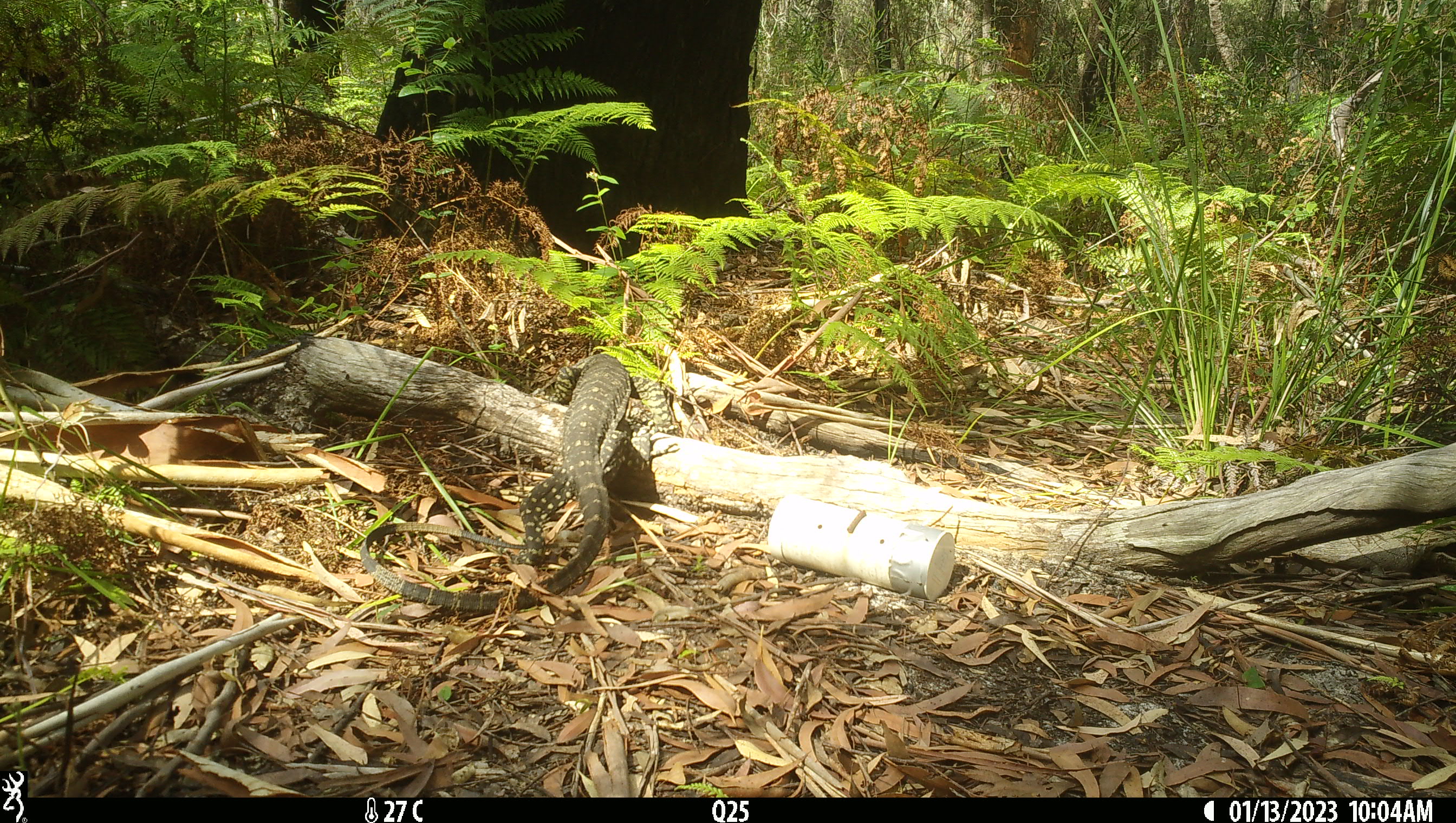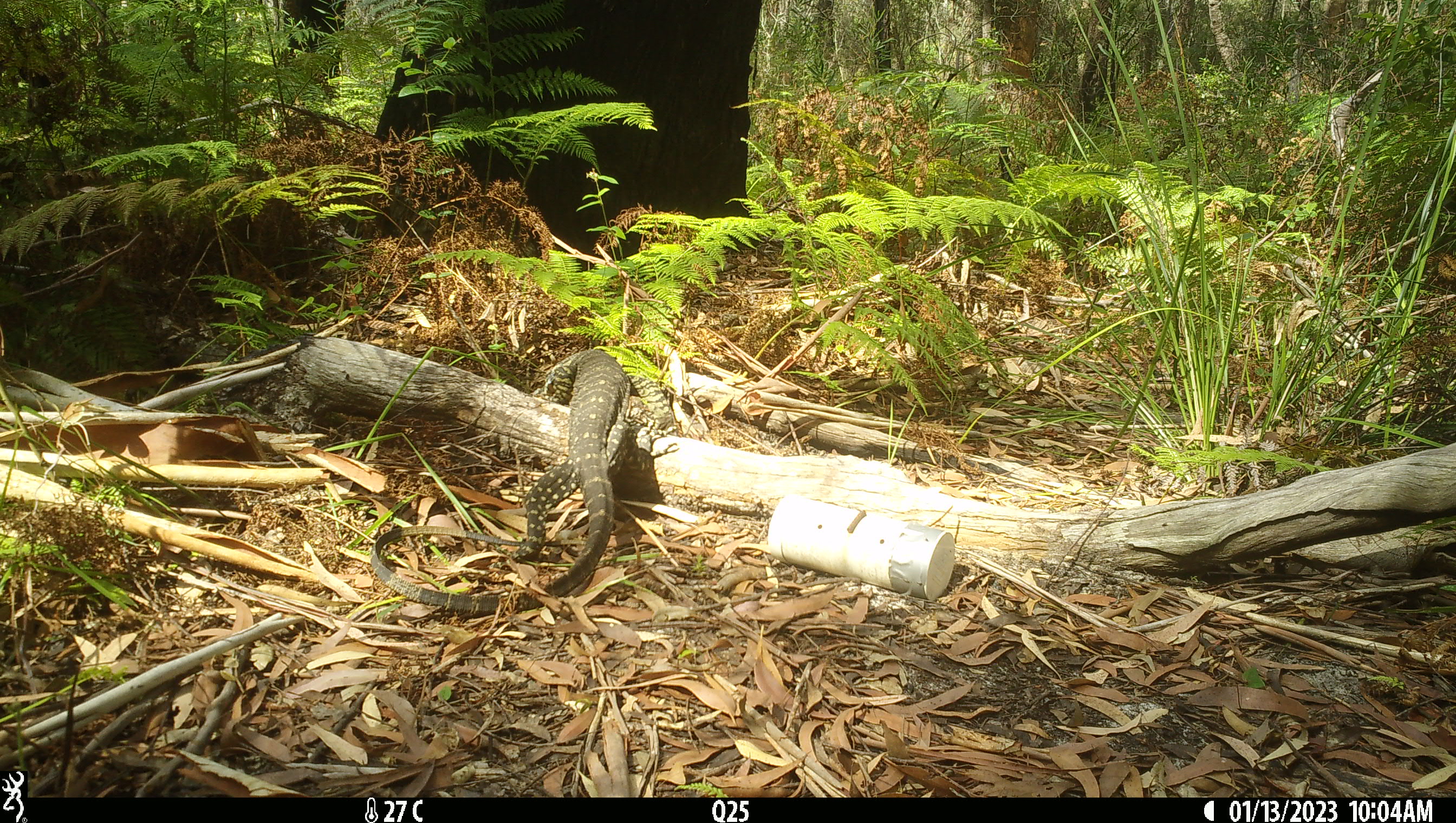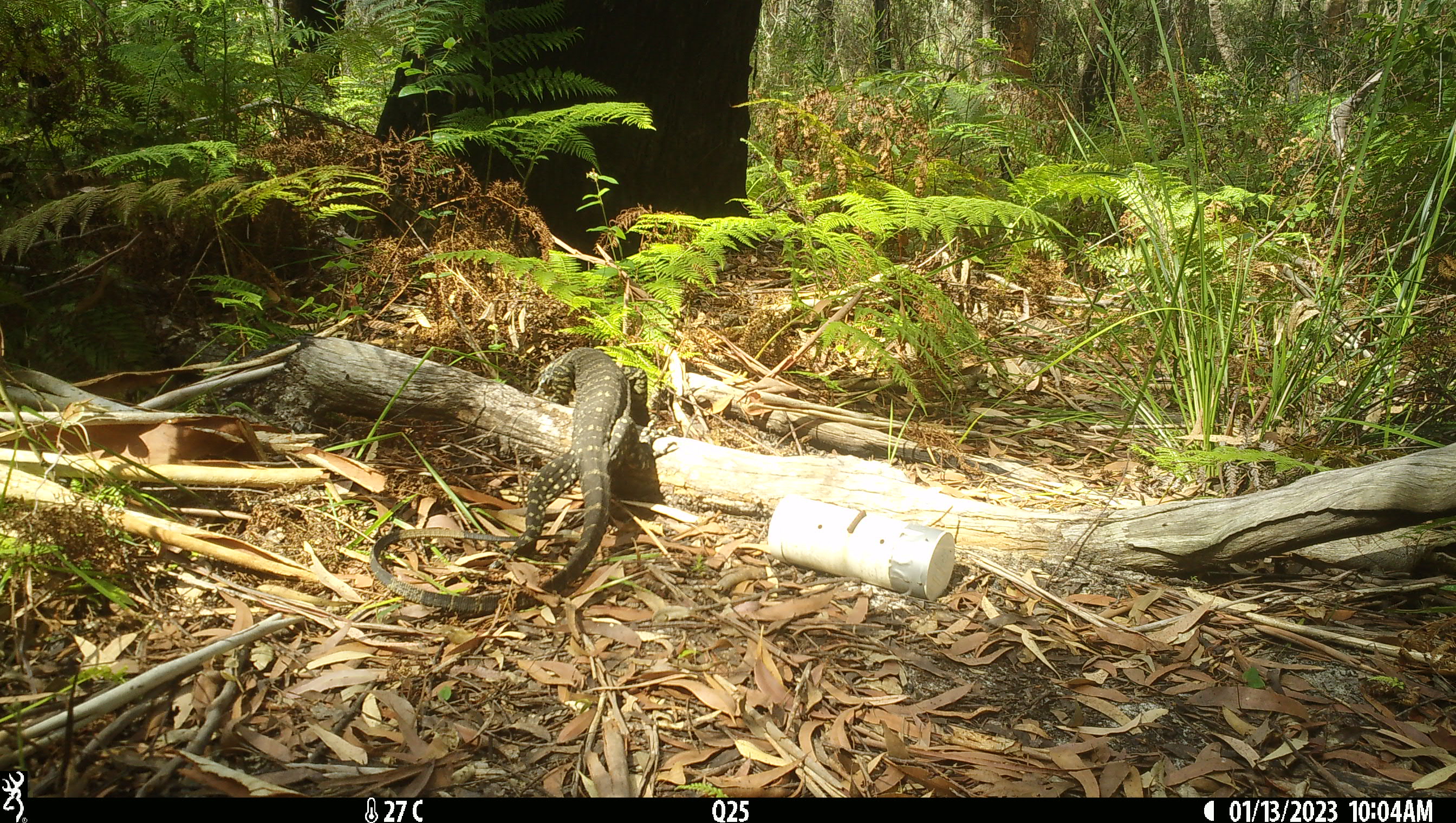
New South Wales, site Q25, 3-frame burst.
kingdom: Animalia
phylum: Chordata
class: Reptilia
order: Squamata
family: Varanidae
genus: Varanus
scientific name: Varanus varius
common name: lace monitor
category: goanna